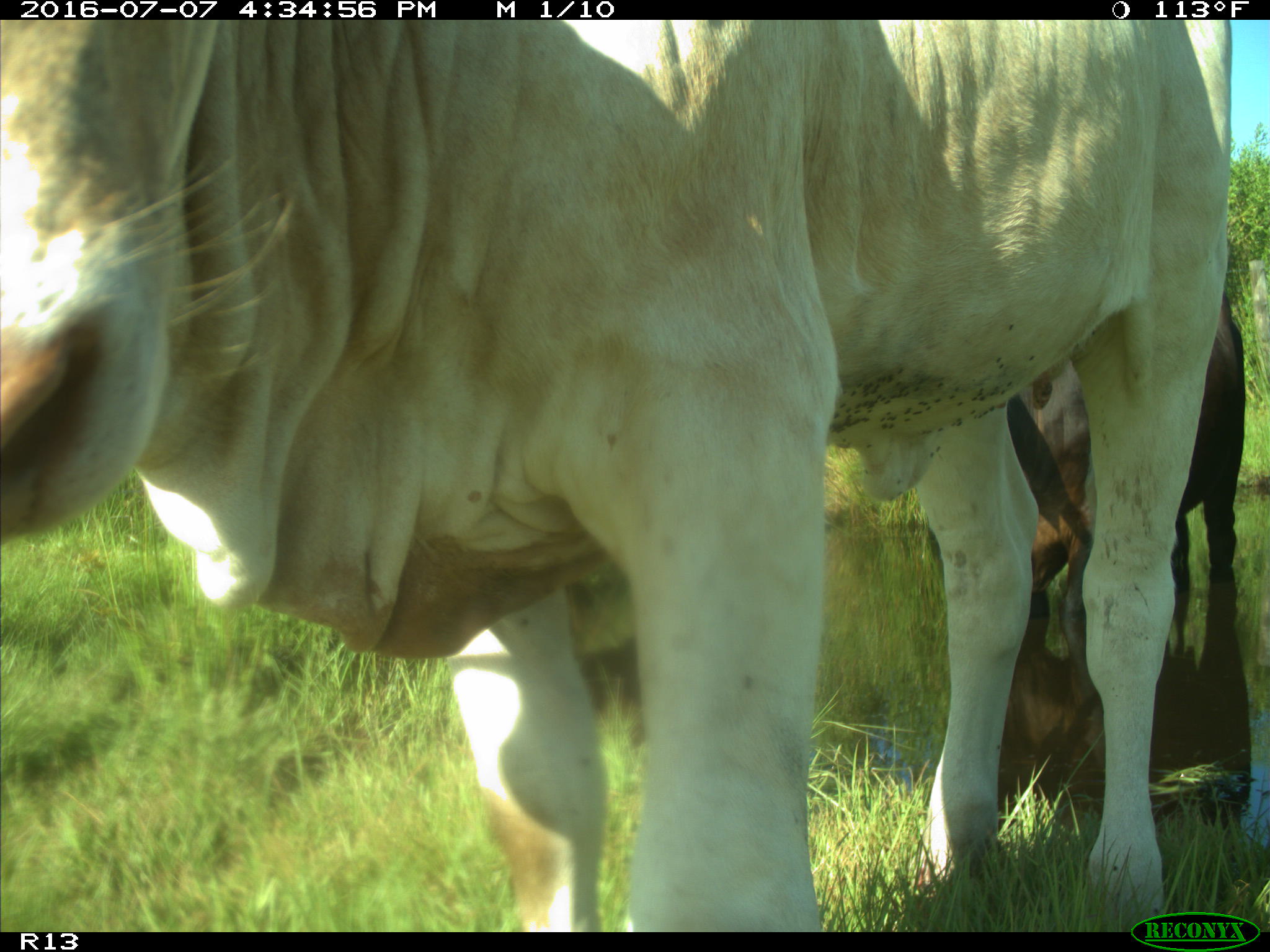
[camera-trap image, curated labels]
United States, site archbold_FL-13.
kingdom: Animalia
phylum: Chordata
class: Mammalia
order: Artiodactyla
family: Bovidae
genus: Bos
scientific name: Bos taurus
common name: domestic cow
Bos taurus (domestic cow).